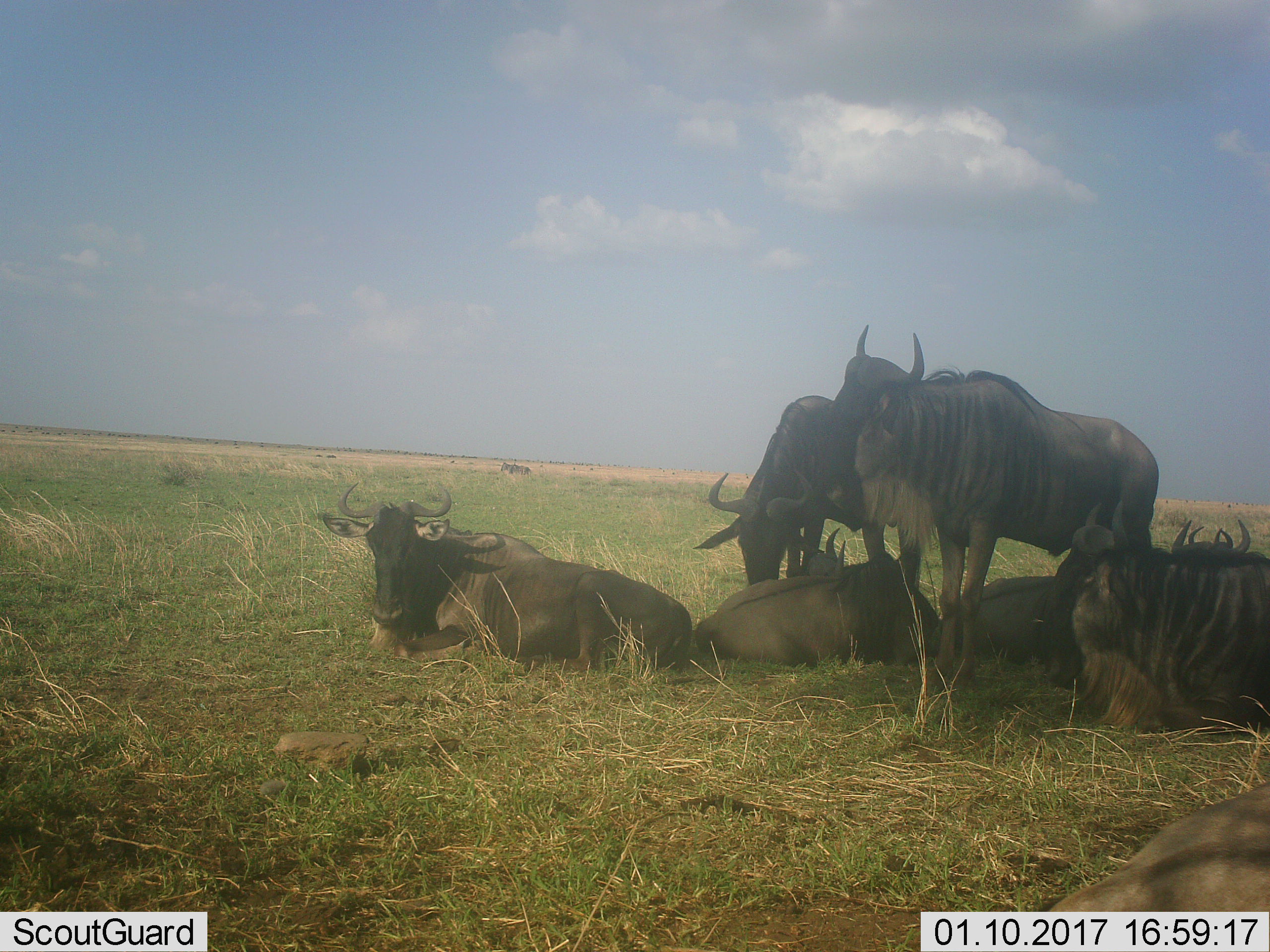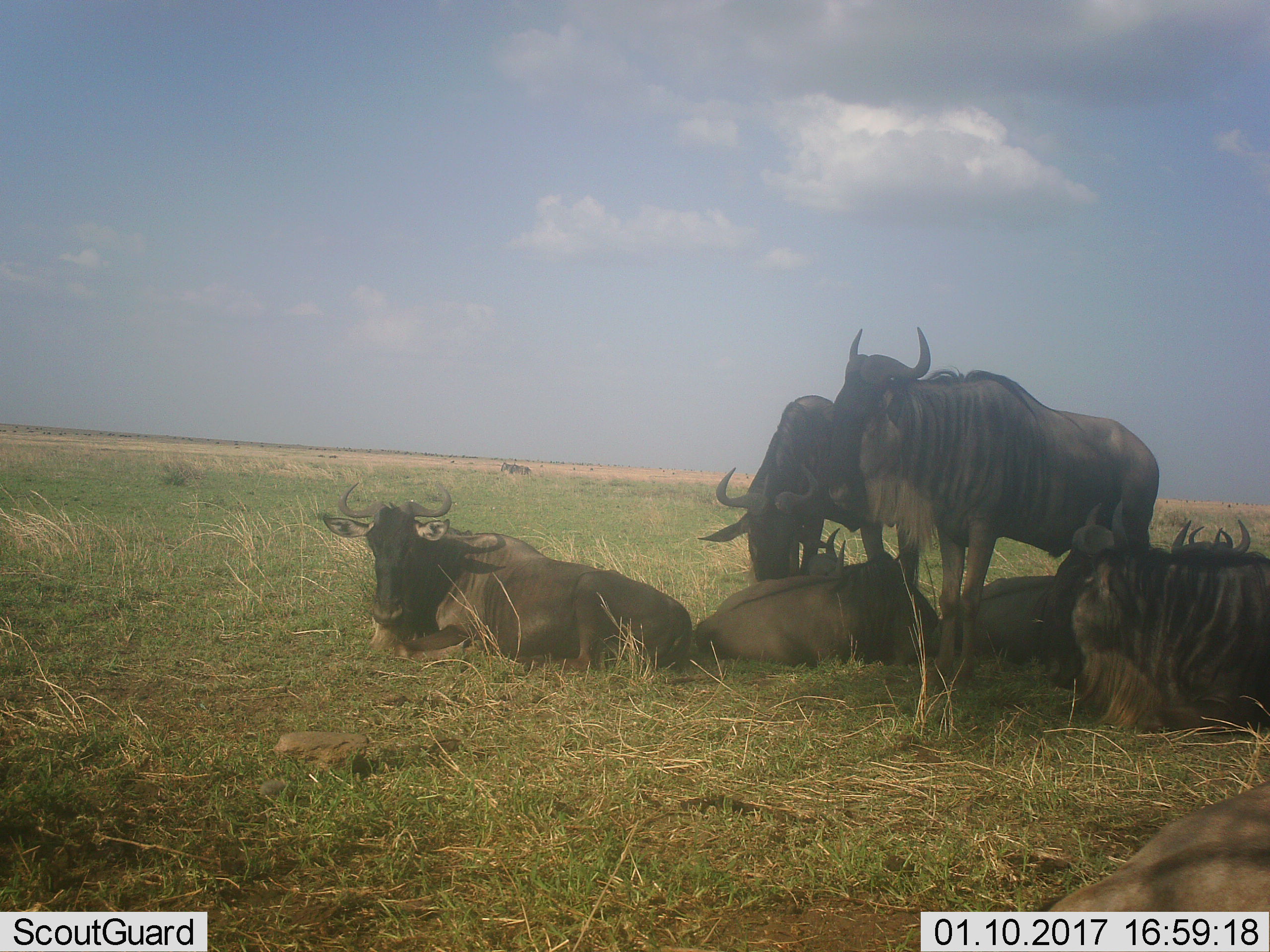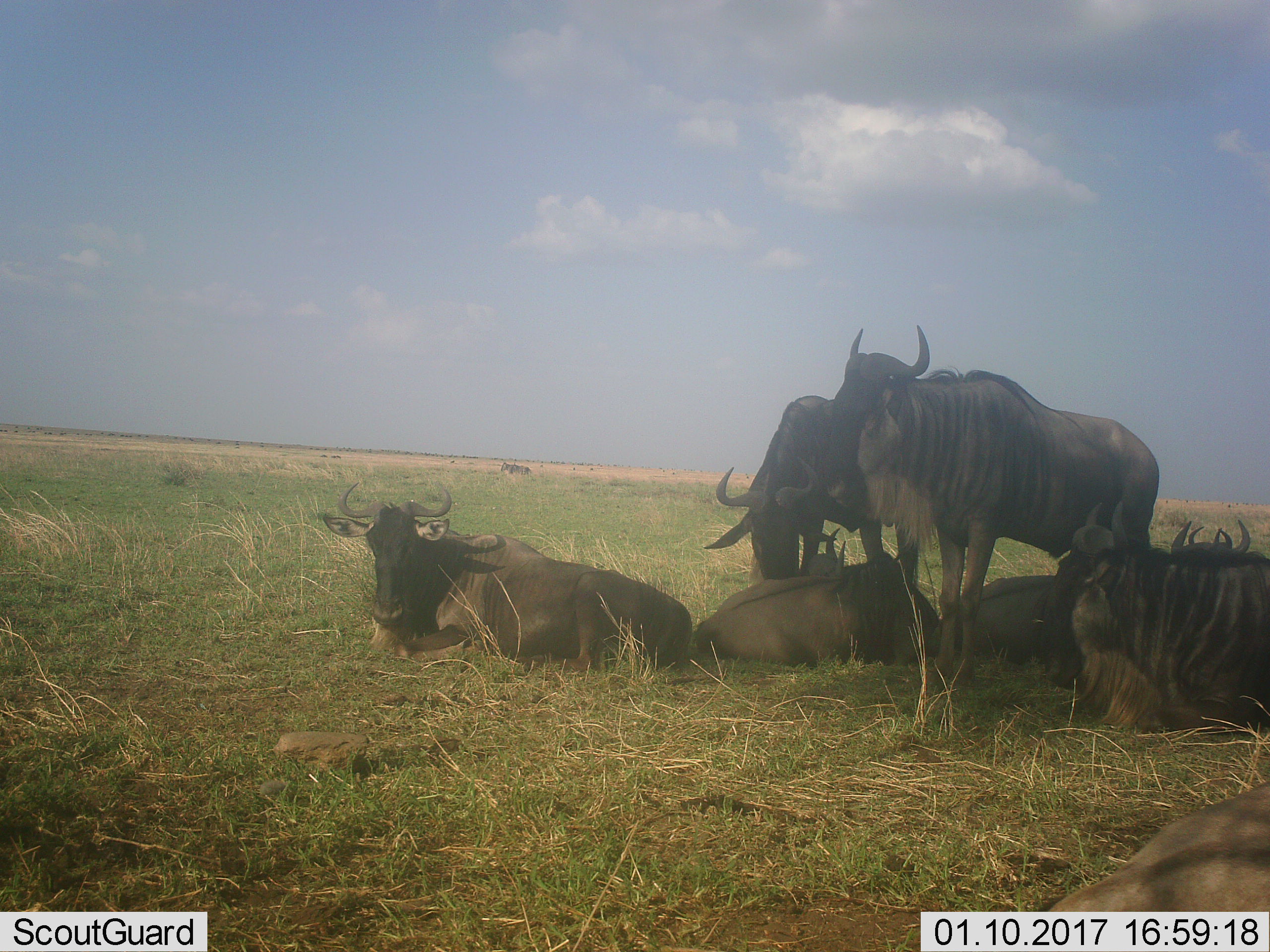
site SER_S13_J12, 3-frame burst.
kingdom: Animalia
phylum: Chordata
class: Mammalia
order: Artiodactyla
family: Bovidae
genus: Connochaetes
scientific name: Connochaetes taurinus taurinus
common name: blue wildebeest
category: wildebeestblue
Wildebeestblue (blue wildebeest) (Connochaetes taurinus taurinus), count 10. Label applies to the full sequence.